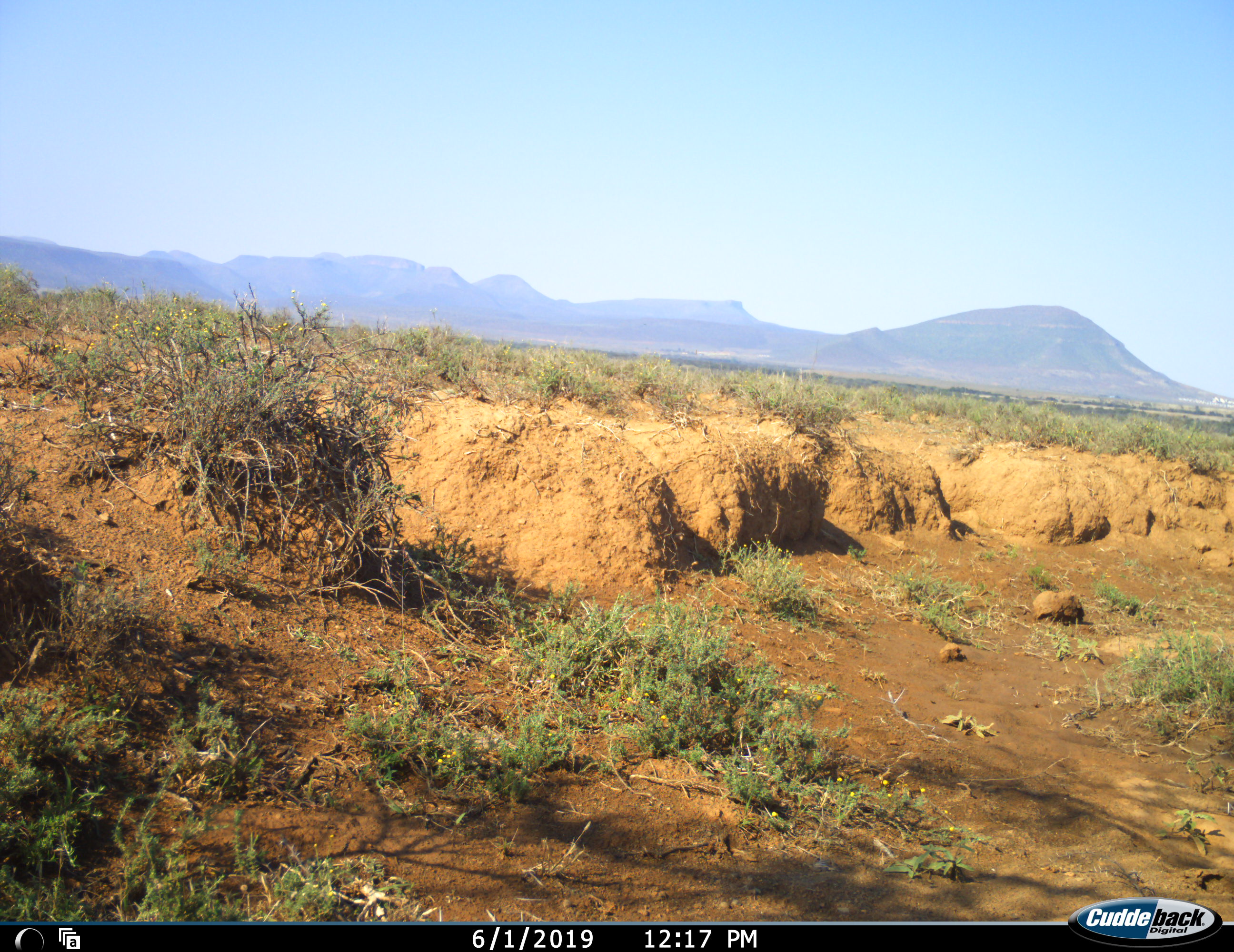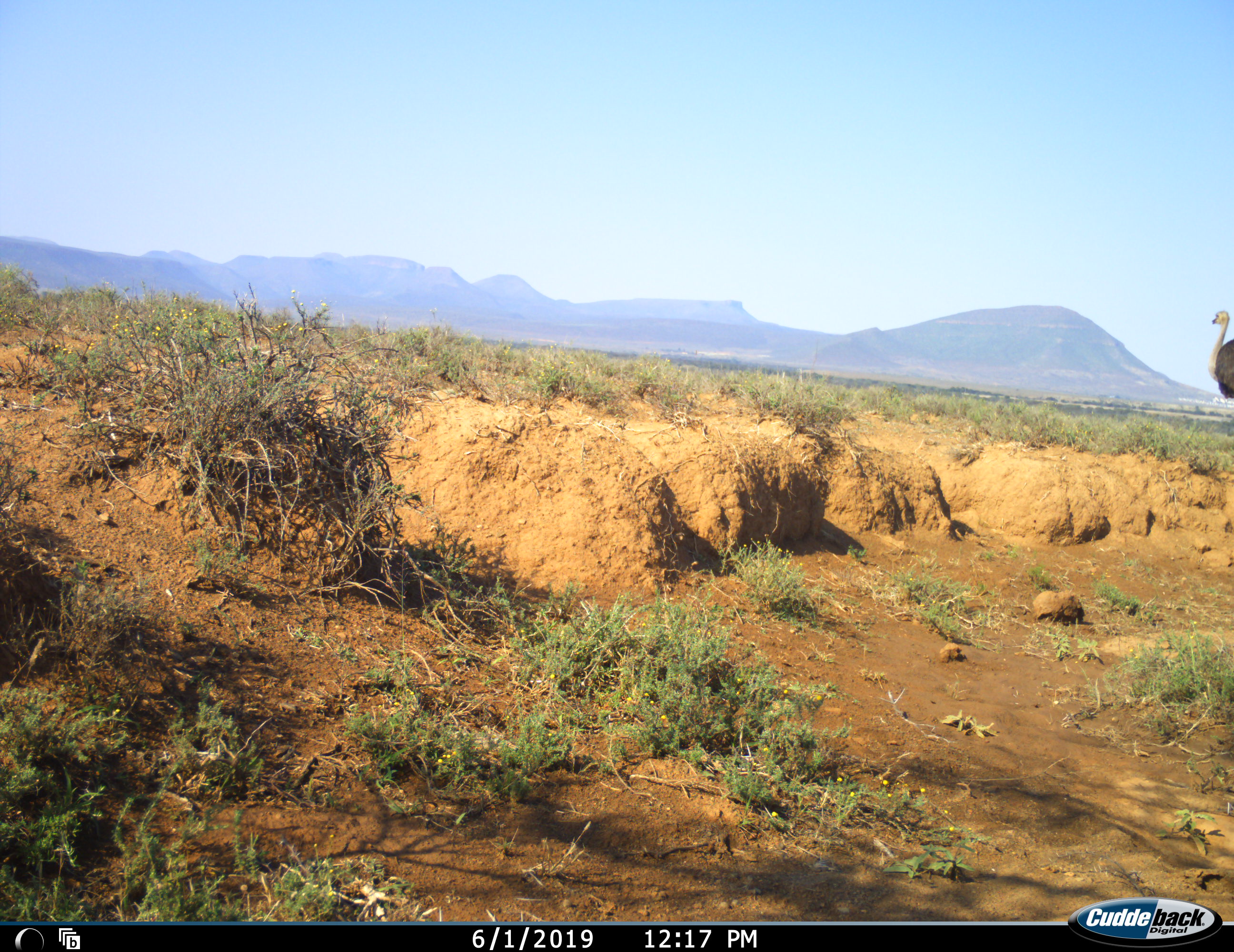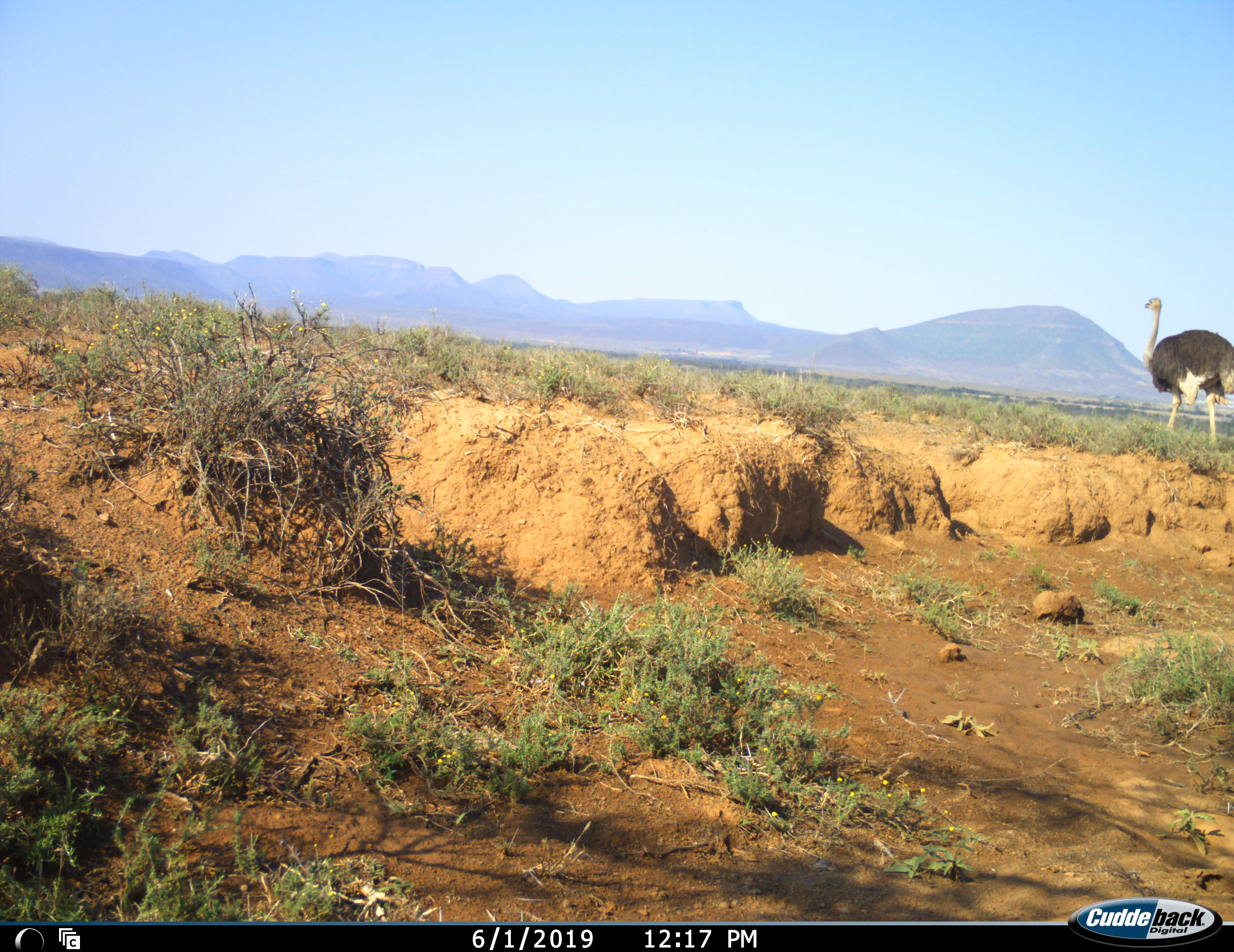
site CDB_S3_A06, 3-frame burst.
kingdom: Animalia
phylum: Chordata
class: Aves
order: Struthioniformes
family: Struthionidae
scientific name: Struthionidae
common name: ostrich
Ostrich (Struthionidae), count 1. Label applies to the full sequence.